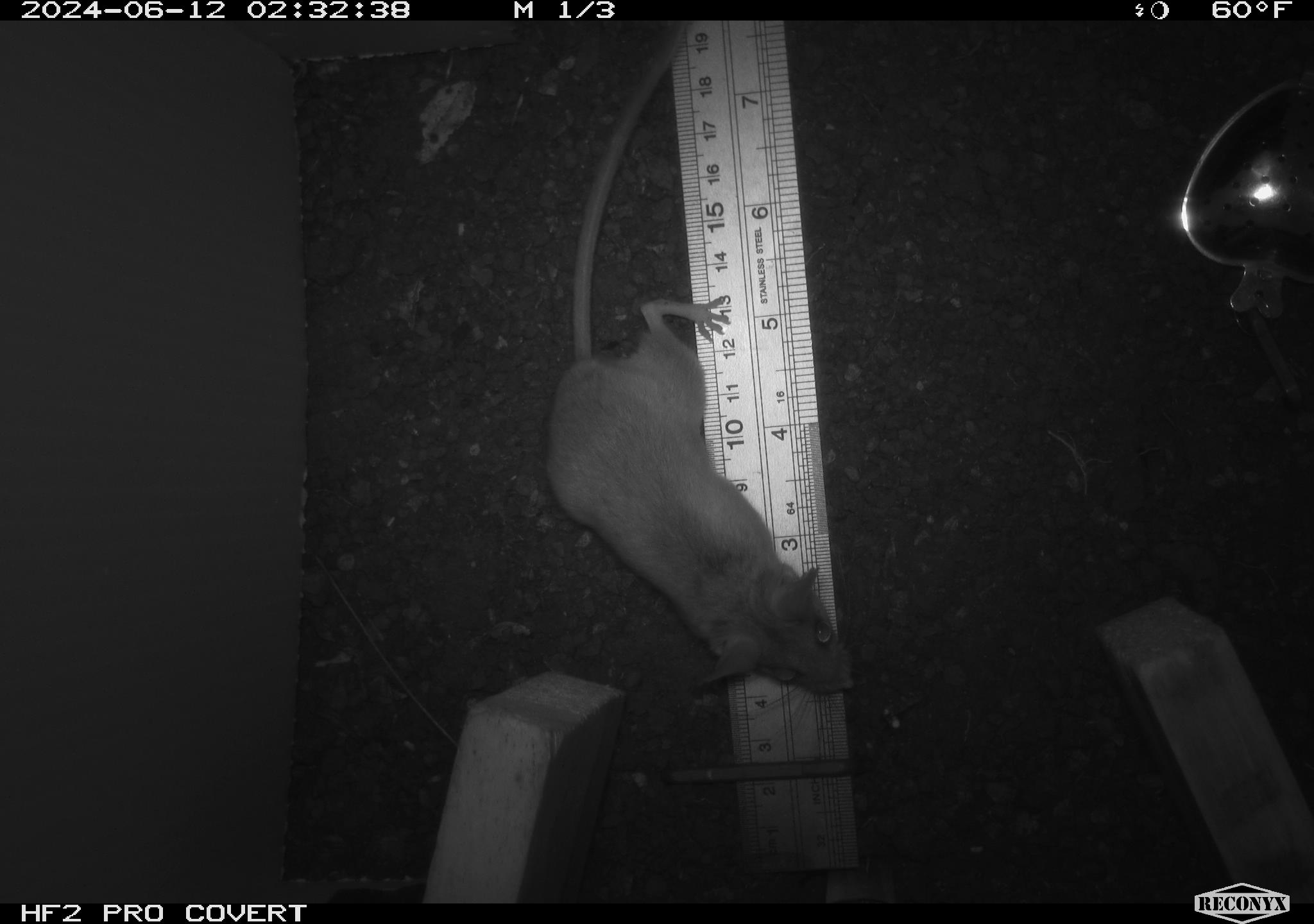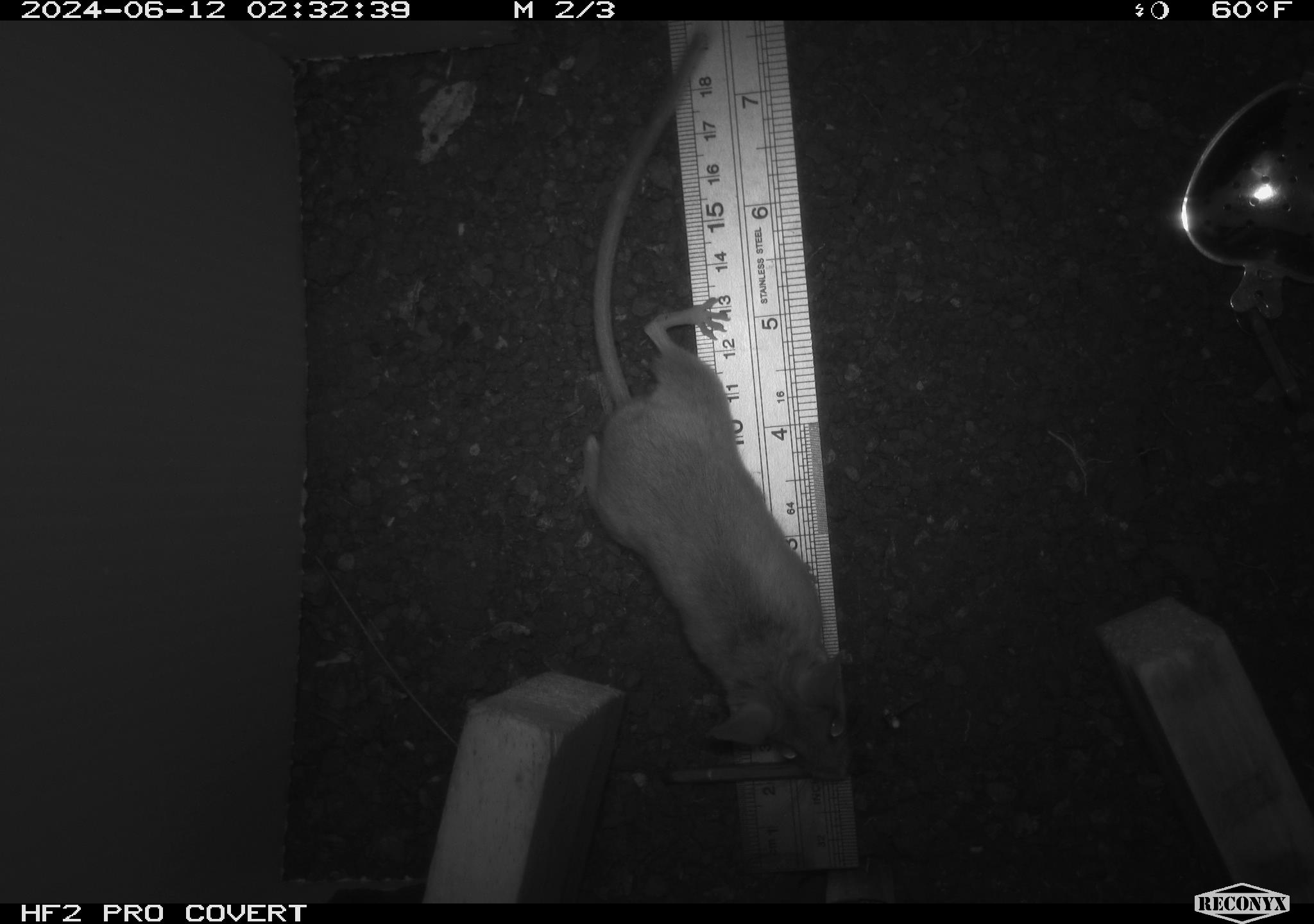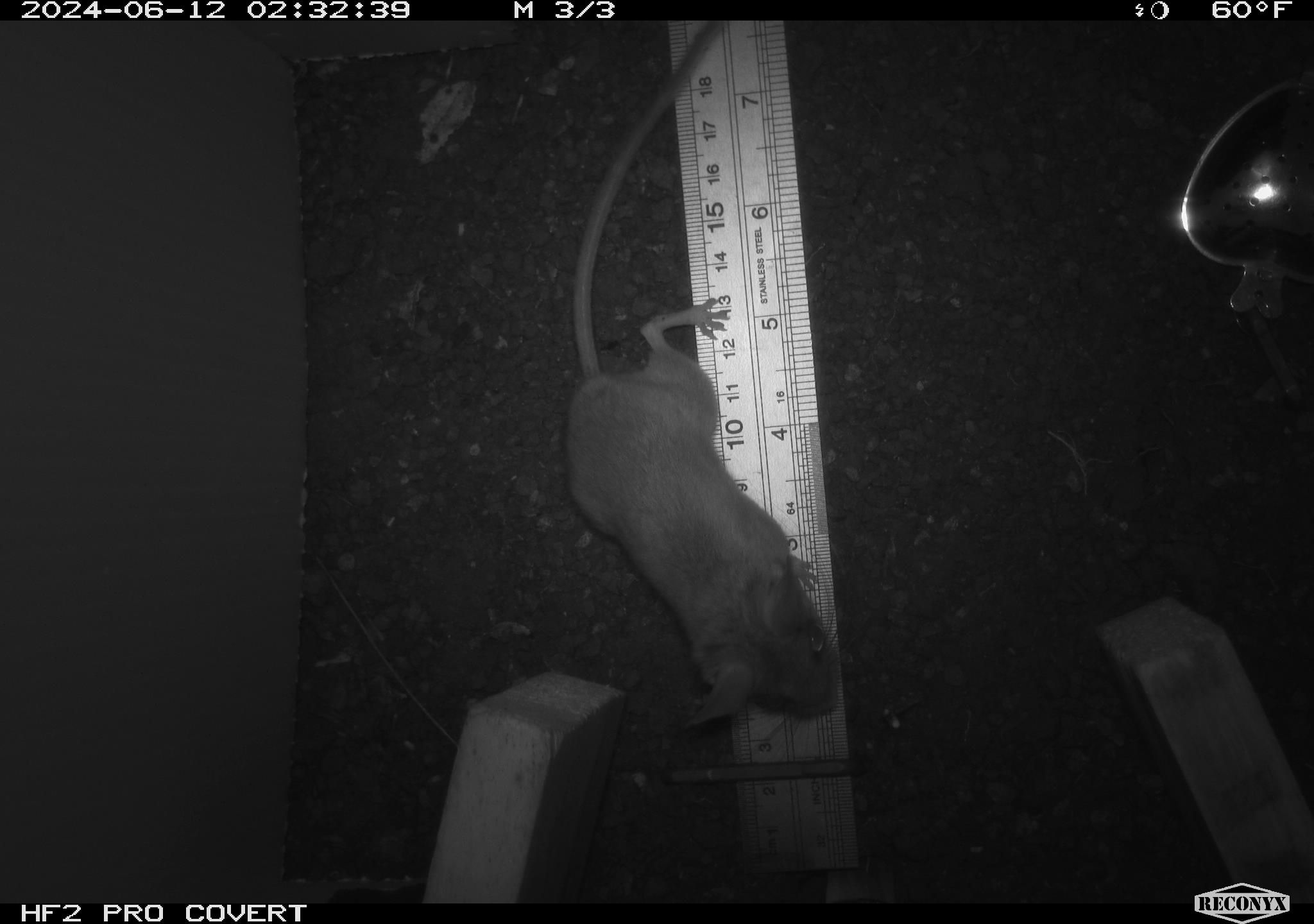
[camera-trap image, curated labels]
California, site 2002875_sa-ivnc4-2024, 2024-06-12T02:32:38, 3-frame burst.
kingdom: Animalia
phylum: Chordata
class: Mammalia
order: Rodentia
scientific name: Rodentia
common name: rodent